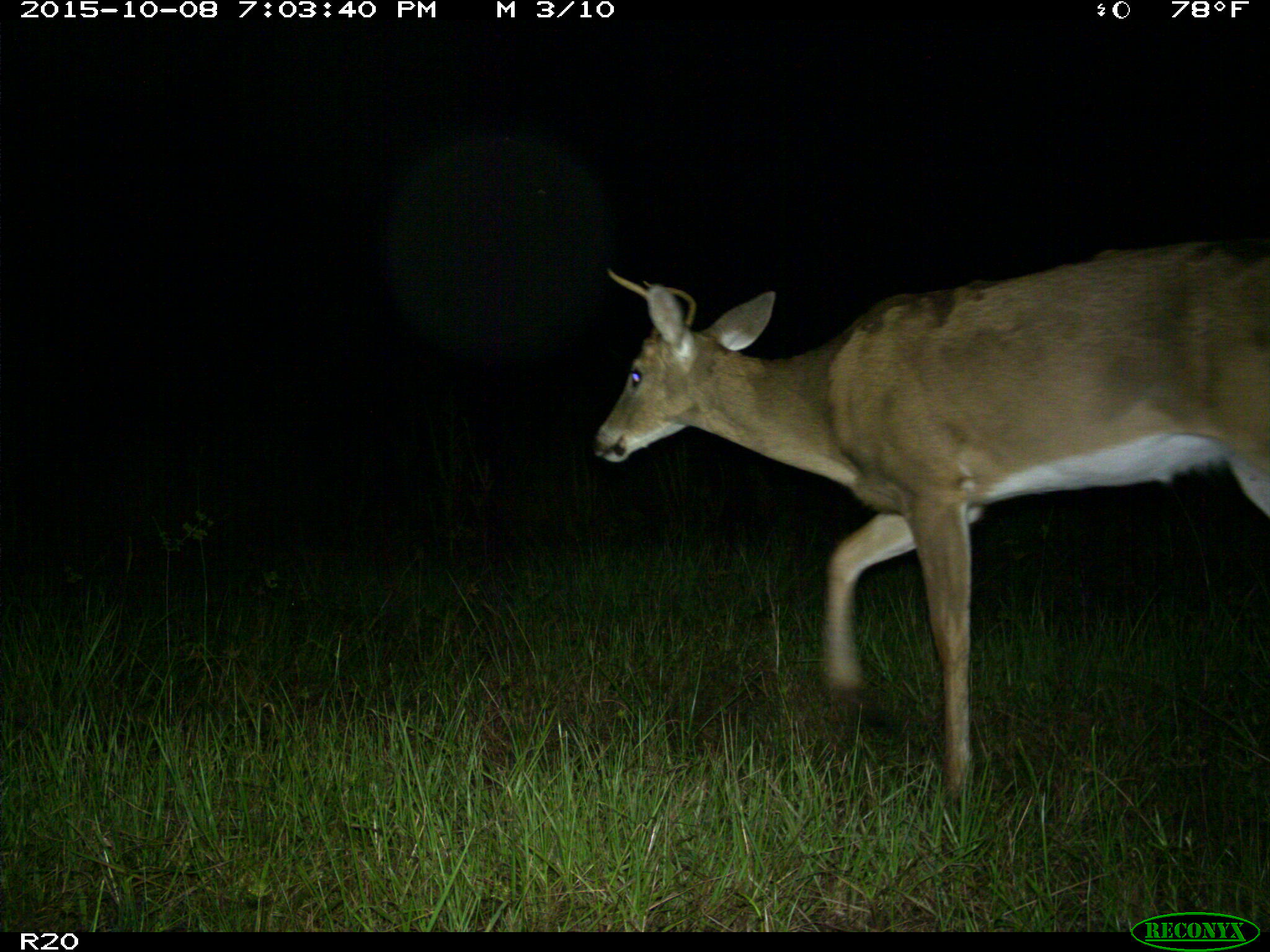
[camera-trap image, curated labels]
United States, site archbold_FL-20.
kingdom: Animalia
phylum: Chordata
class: Mammalia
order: Artiodactyla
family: Cervidae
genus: Odocoileus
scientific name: Odocoileus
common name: deer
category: unidentified deer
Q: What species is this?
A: Unidentified deer (deer) (Odocoileus).